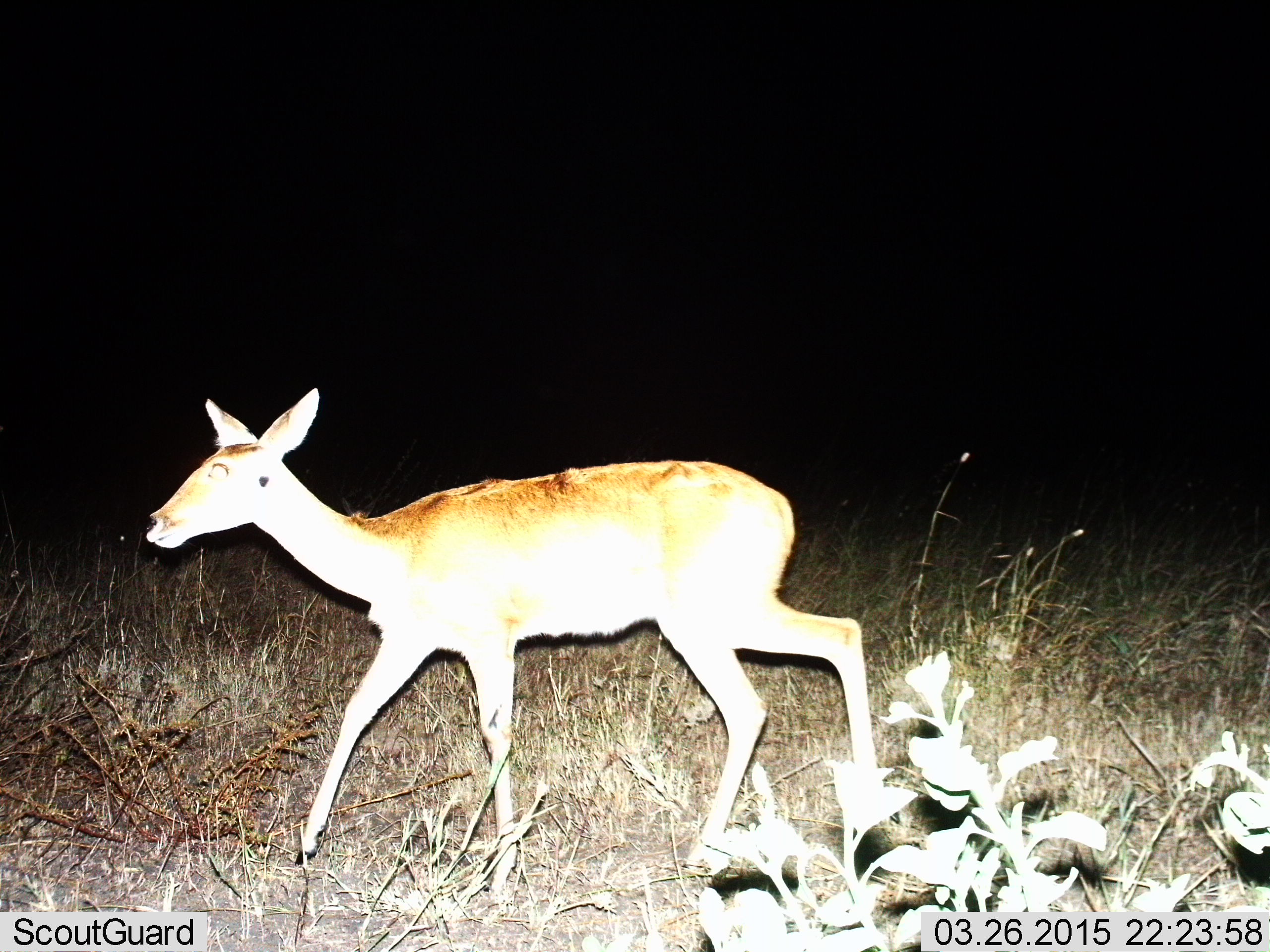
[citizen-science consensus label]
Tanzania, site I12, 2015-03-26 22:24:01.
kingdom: Animalia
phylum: Chordata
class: Mammalia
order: Artiodactyla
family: Bovidae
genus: Redunca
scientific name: Redunca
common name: reedbuck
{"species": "reedbuck (Redunca)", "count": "1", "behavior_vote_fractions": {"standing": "0%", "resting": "0%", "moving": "100%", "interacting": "0%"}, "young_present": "0%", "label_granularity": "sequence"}